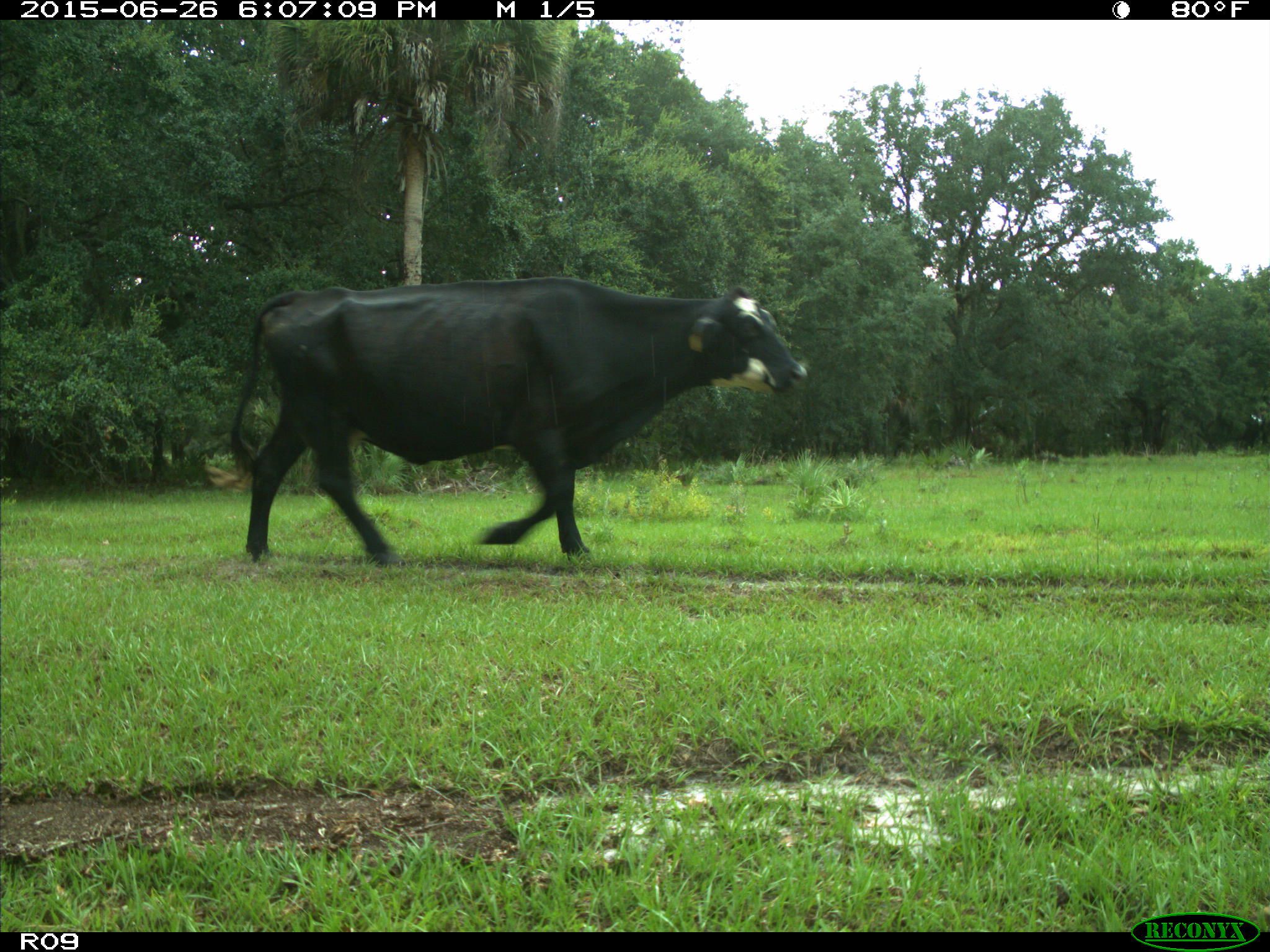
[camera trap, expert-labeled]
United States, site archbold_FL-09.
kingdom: Animalia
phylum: Chordata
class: Mammalia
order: Artiodactyla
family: Bovidae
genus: Bos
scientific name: Bos taurus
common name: domestic cow